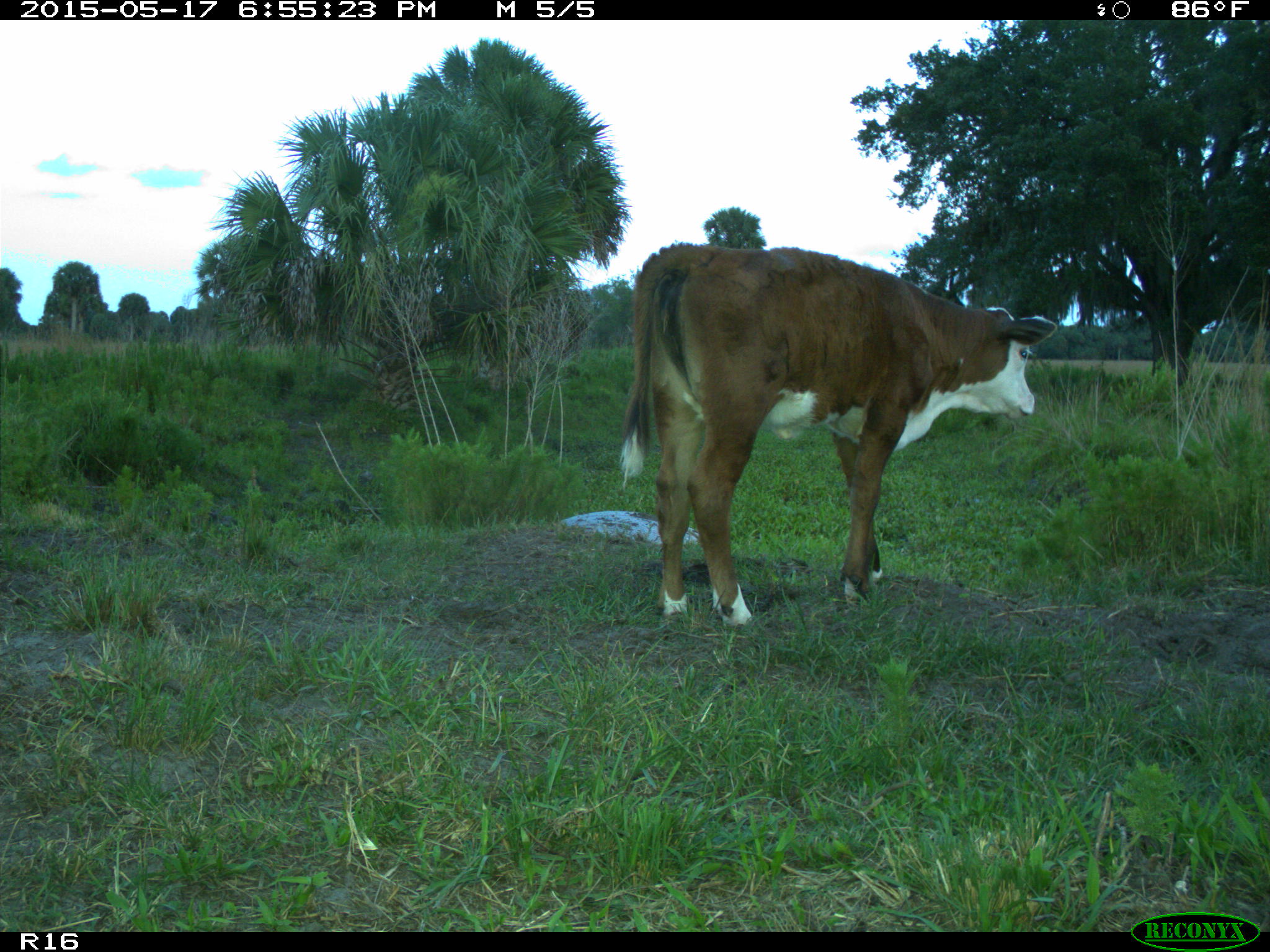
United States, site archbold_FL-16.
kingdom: Animalia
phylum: Chordata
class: Mammalia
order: Artiodactyla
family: Bovidae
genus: Bos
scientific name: Bos taurus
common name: domestic cow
Bos taurus (domestic cow).